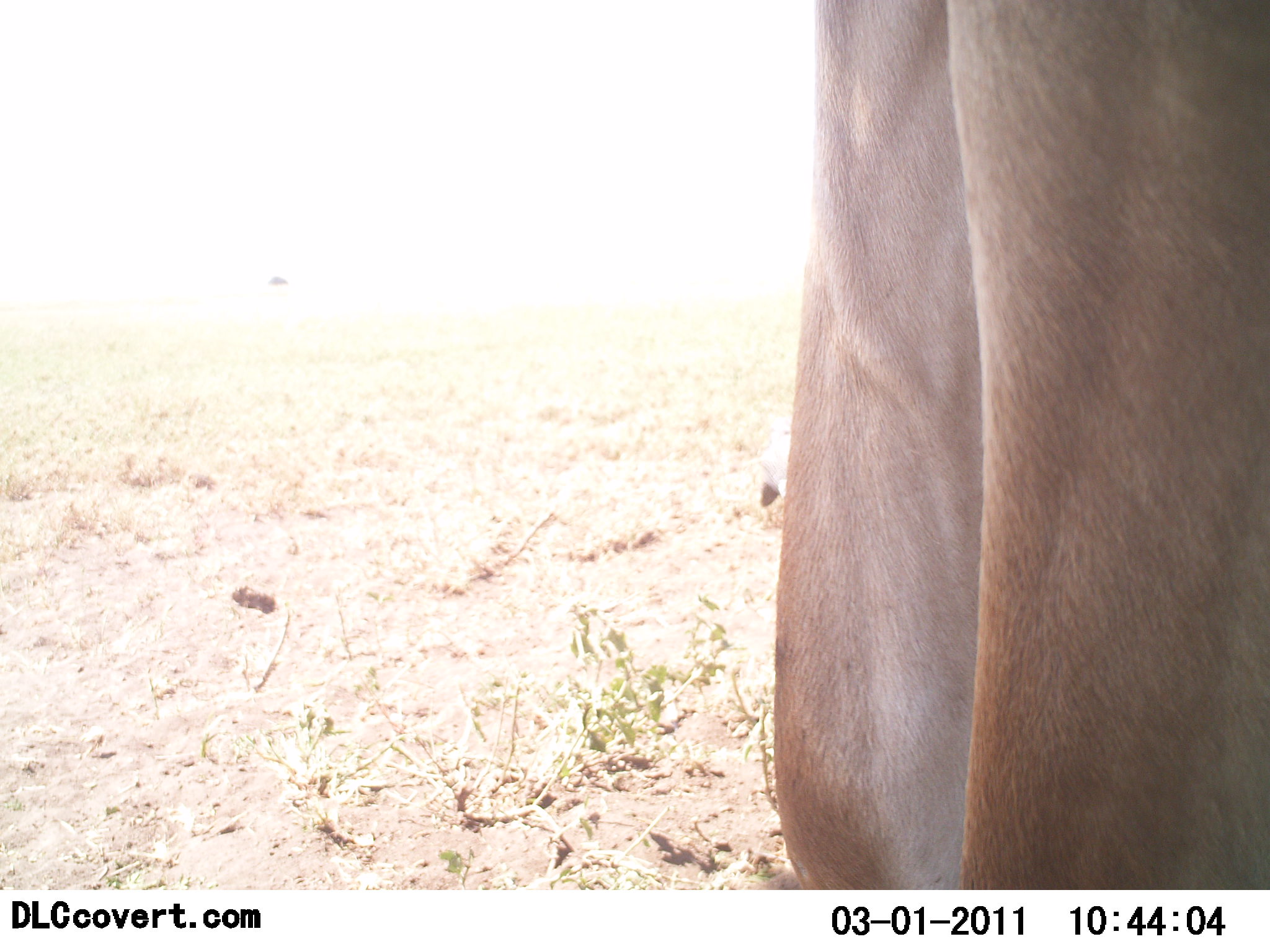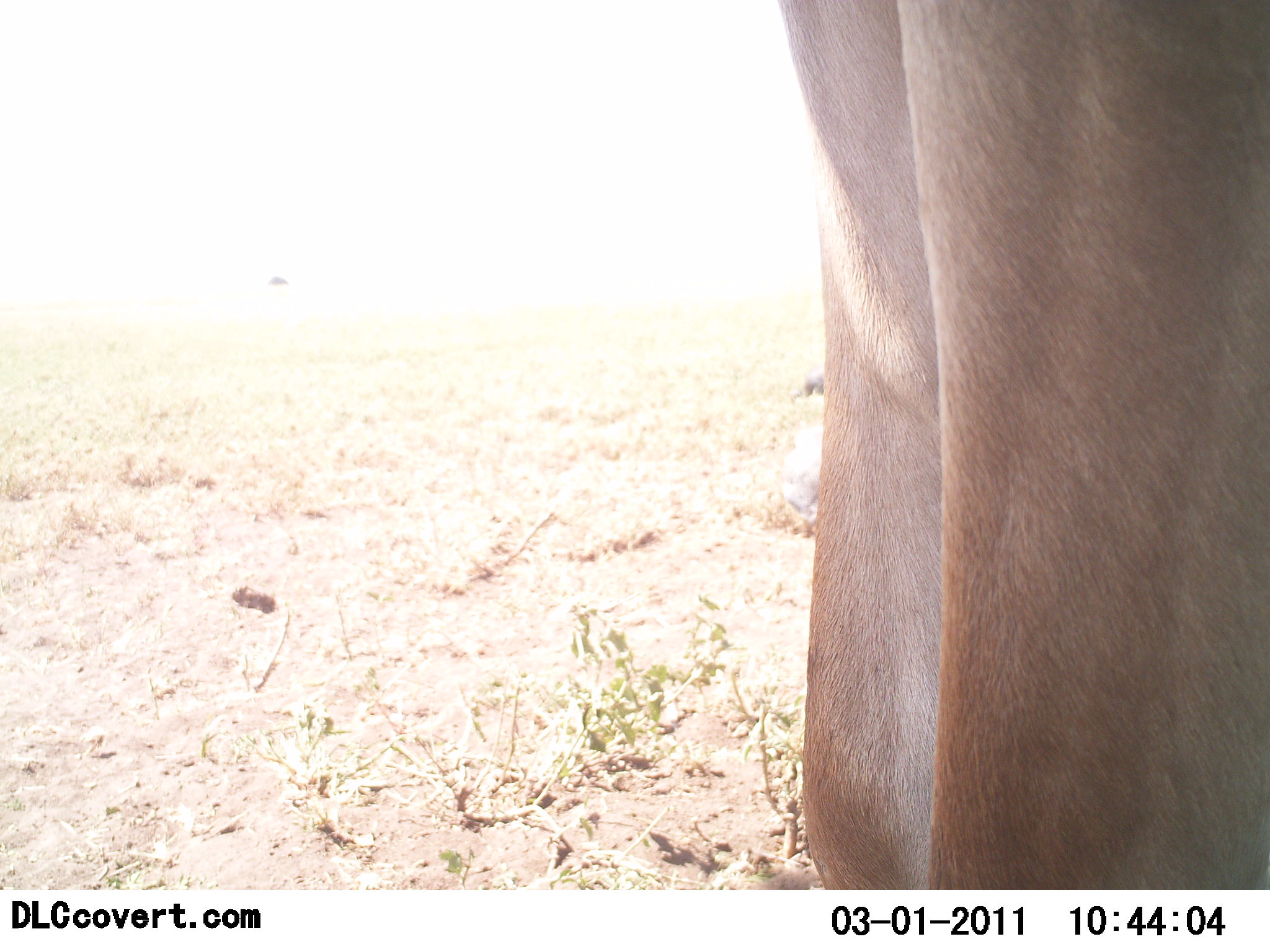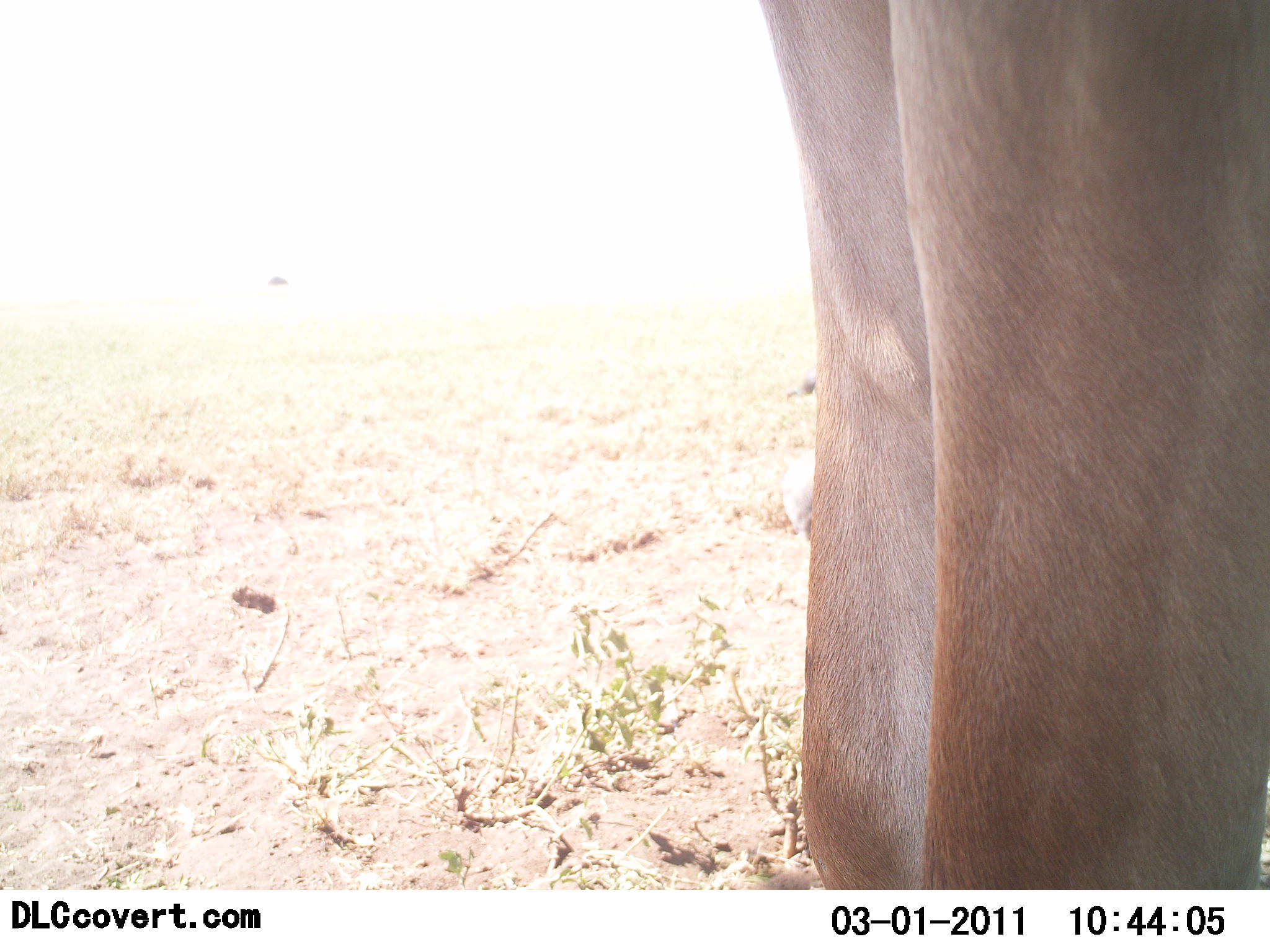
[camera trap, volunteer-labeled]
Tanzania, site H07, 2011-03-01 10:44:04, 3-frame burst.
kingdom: Animalia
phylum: Chordata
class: Mammalia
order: Artiodactyla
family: Bovidae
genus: Alcelaphus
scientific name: Alcelaphus buselaphus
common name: hartebeest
Hartebeest (Alcelaphus buselaphus), count 1. Behavior (volunteer vote fractions): standing 100%, resting 0%, moving 0%, interacting 0%. Young present (vote fraction): 0%. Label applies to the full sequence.